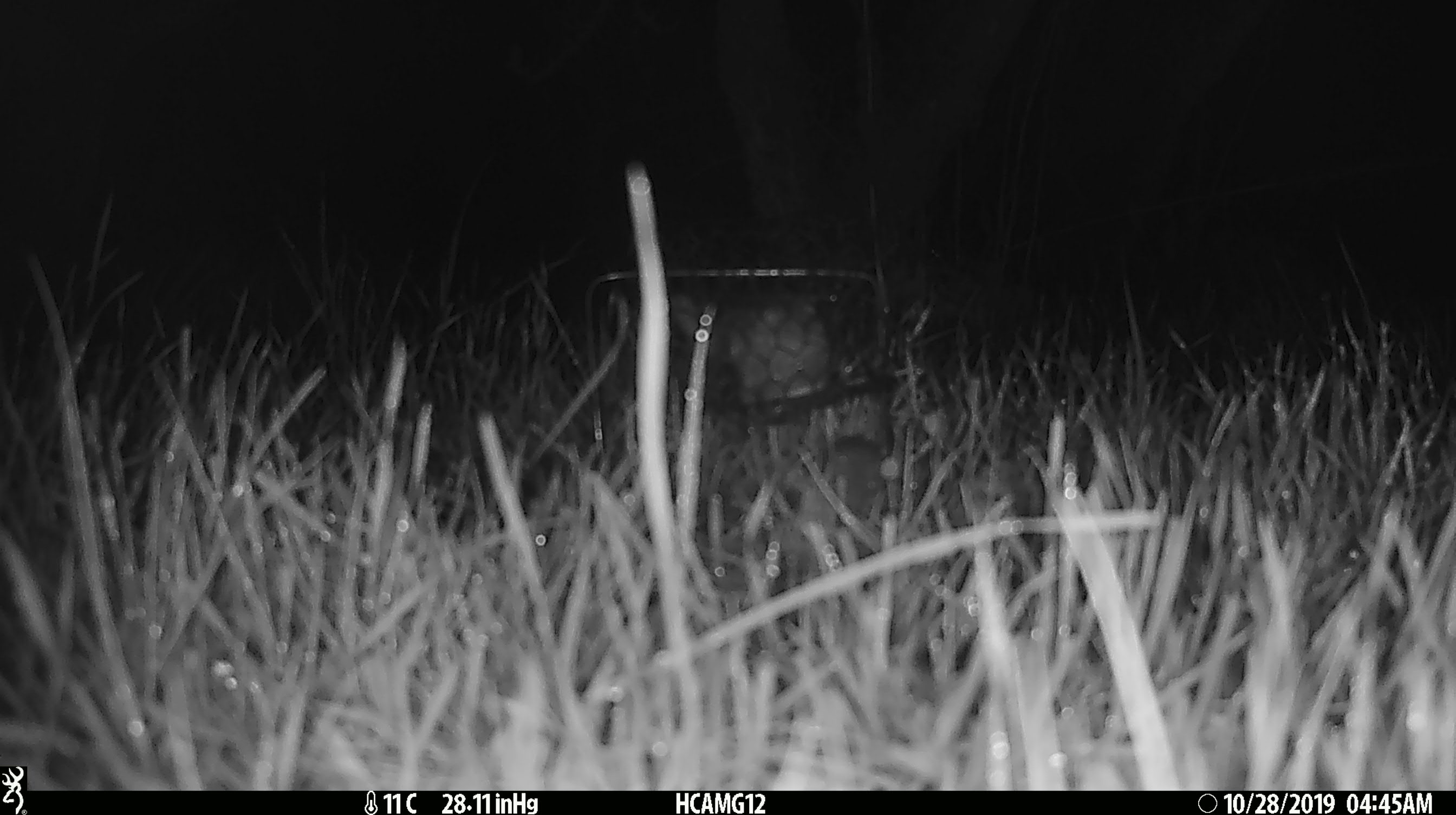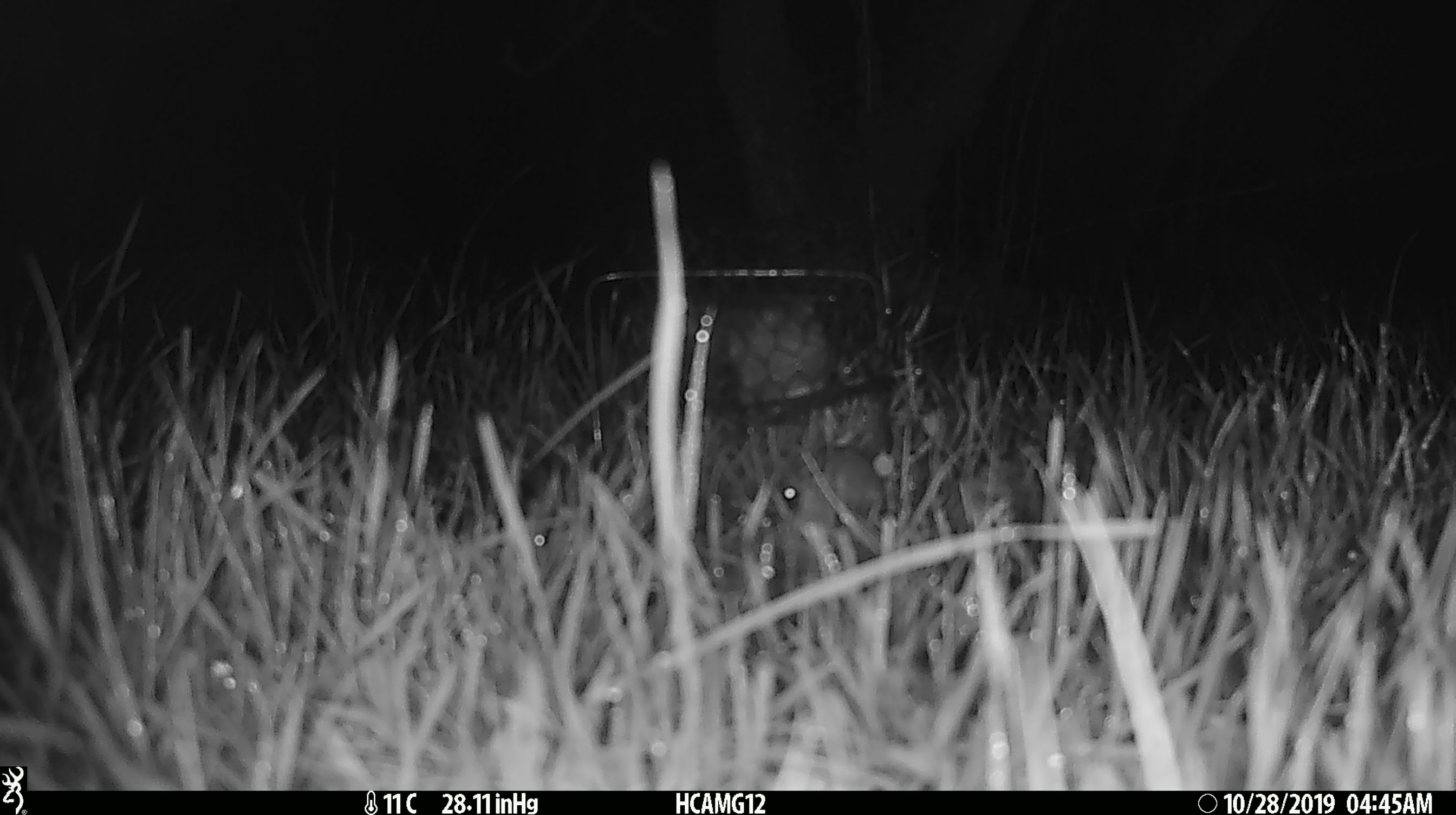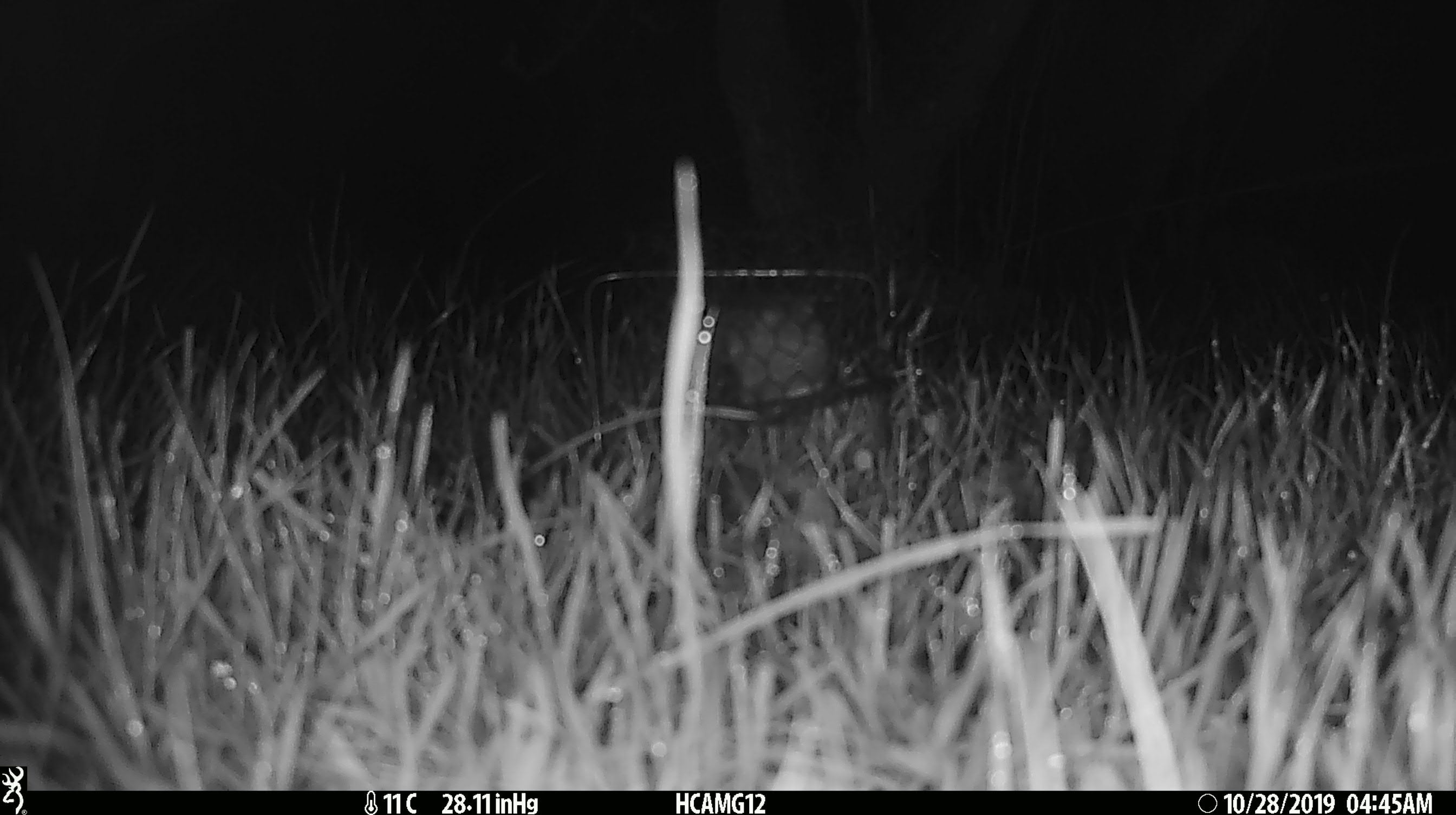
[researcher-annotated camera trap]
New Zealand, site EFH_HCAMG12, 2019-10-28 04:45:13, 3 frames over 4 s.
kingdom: Animalia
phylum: Chordata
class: Mammalia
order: Rodentia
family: Muridae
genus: Mus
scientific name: Mus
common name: mouse